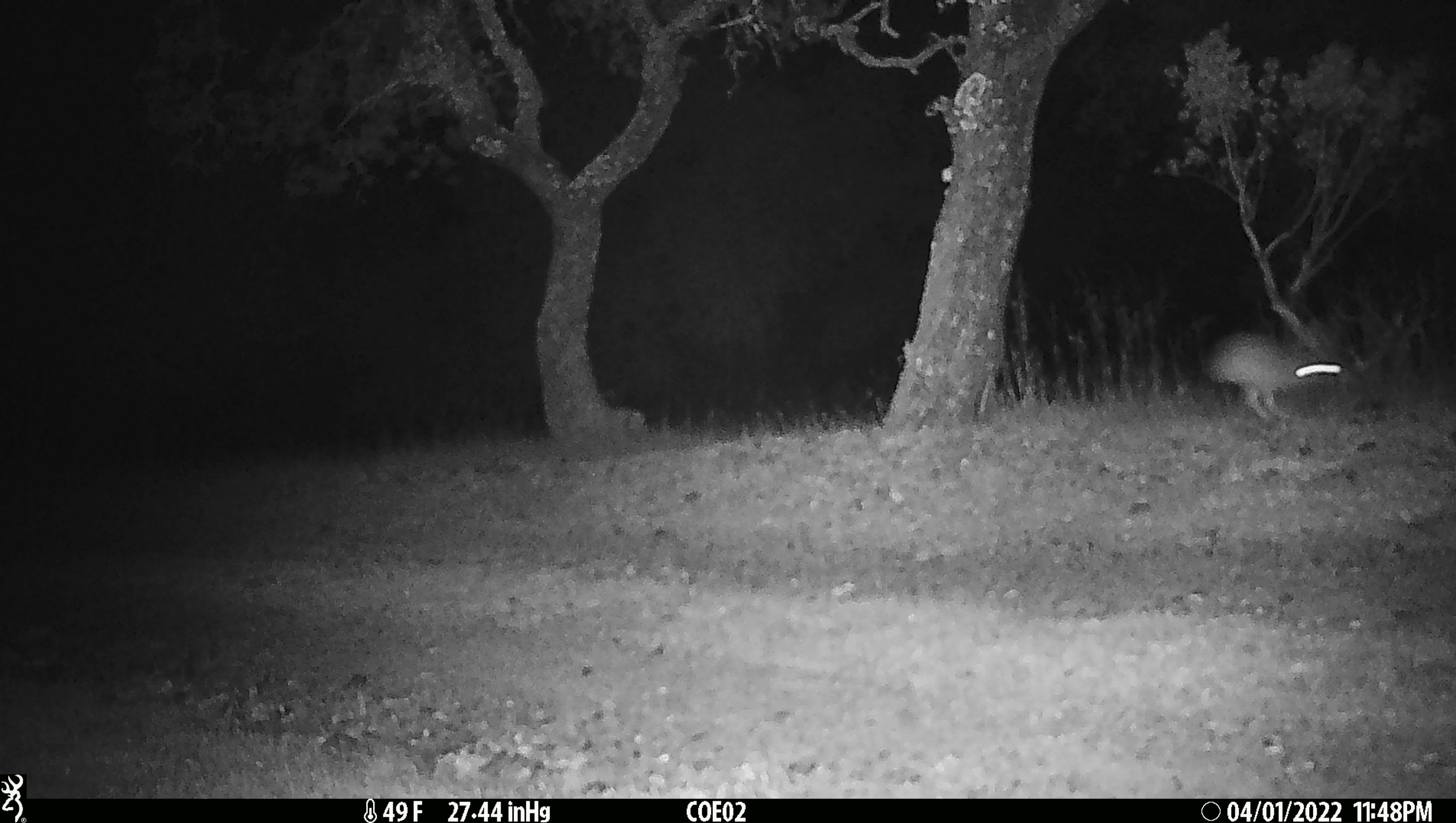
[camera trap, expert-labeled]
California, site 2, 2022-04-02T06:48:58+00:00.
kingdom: Animalia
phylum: Chordata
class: Mammalia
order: Lagomorpha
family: Leporidae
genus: Lepus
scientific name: Lepus californicus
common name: black-tailed jackrabbit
Black-tailed jackrabbit (Lepus californicus).